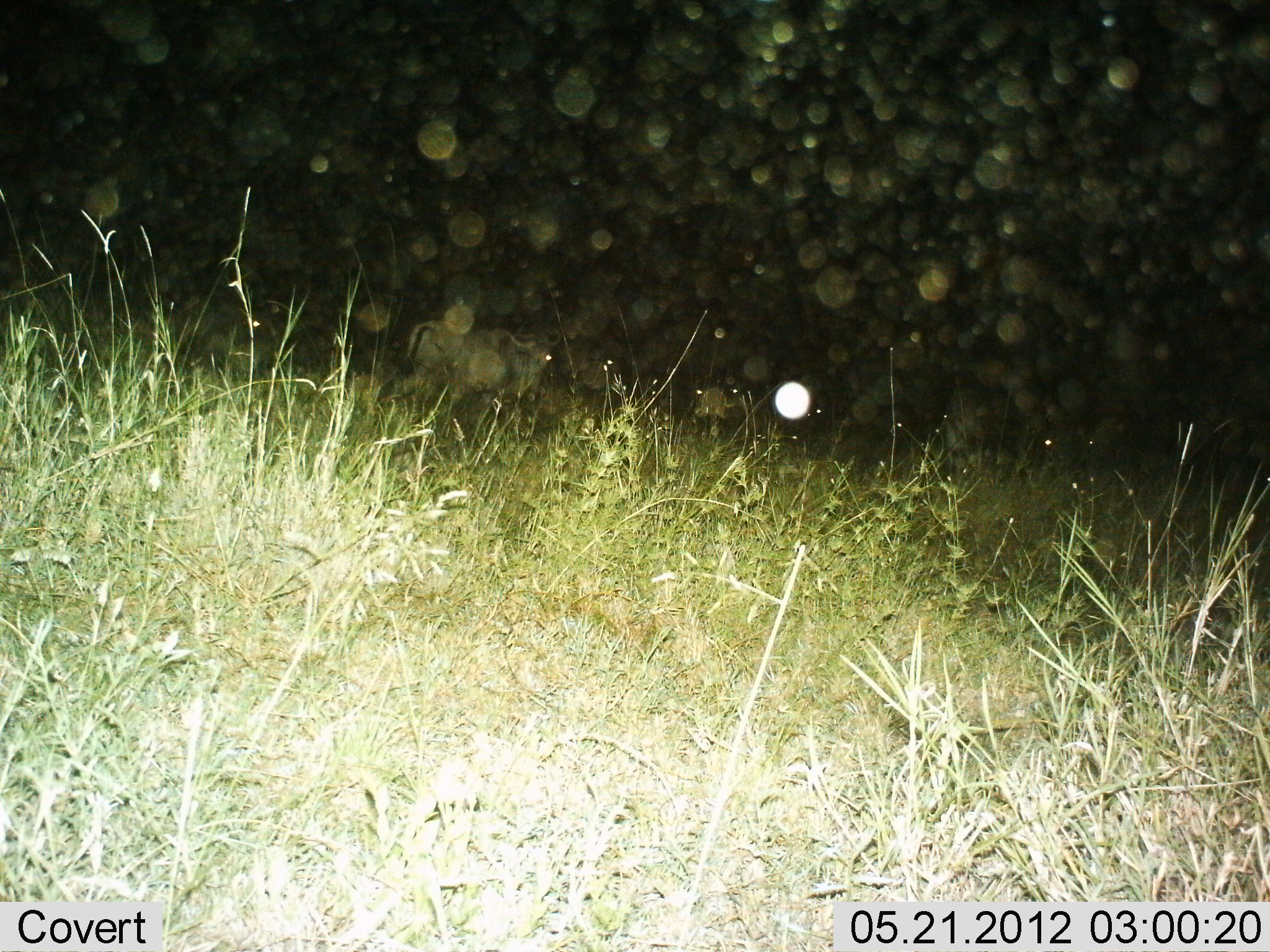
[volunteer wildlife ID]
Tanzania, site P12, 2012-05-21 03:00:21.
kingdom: Animalia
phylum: Chordata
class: Mammalia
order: Artiodactyla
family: Bovidae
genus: Connochaetes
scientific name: Connochaetes taurinus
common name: blue wildebeest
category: wildebeest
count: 3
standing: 90%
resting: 0%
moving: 30%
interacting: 0%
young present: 0%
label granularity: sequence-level